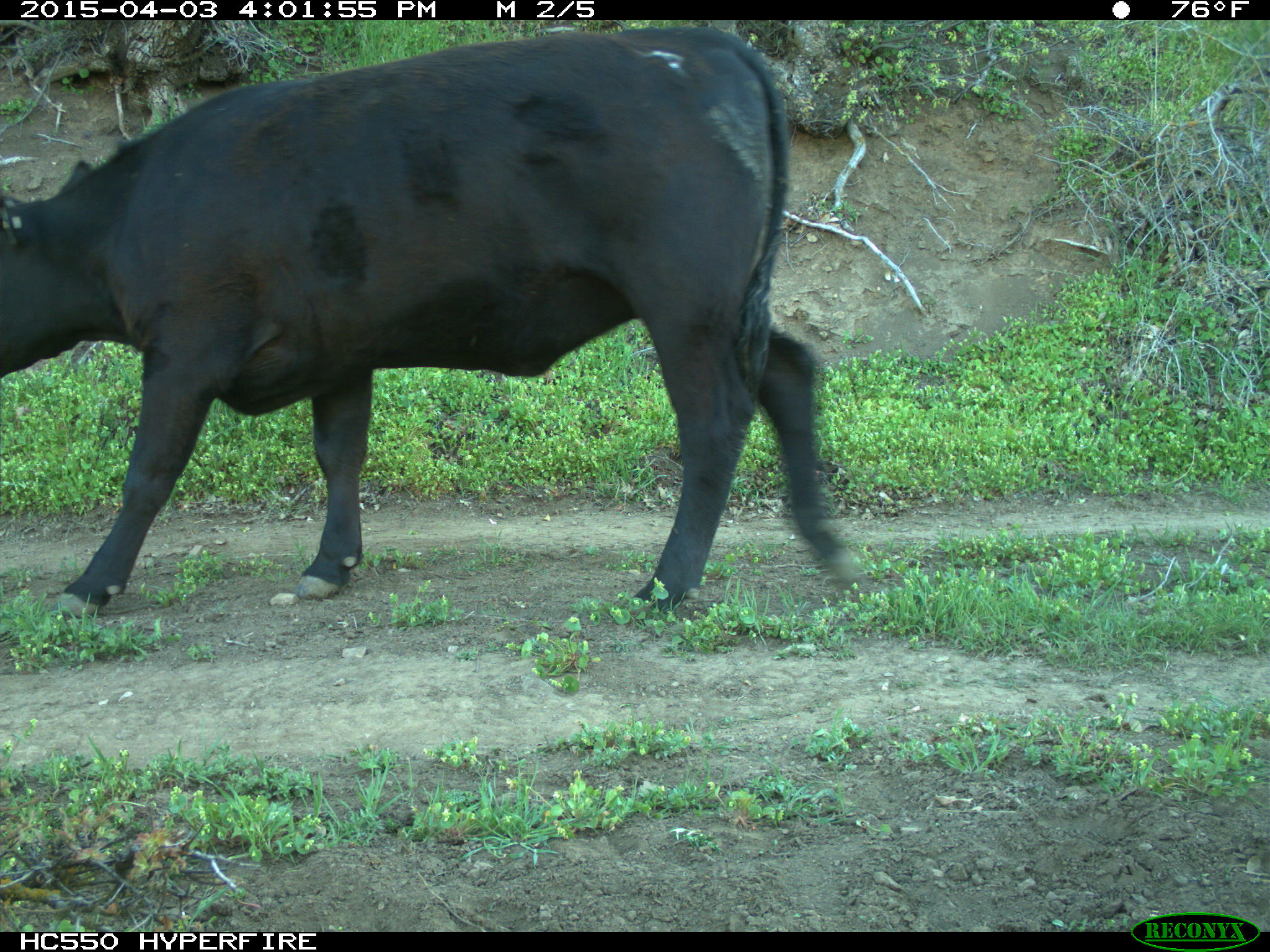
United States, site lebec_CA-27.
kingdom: Animalia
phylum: Chordata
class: Mammalia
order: Artiodactyla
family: Bovidae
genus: Bos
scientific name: Bos taurus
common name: domestic cow